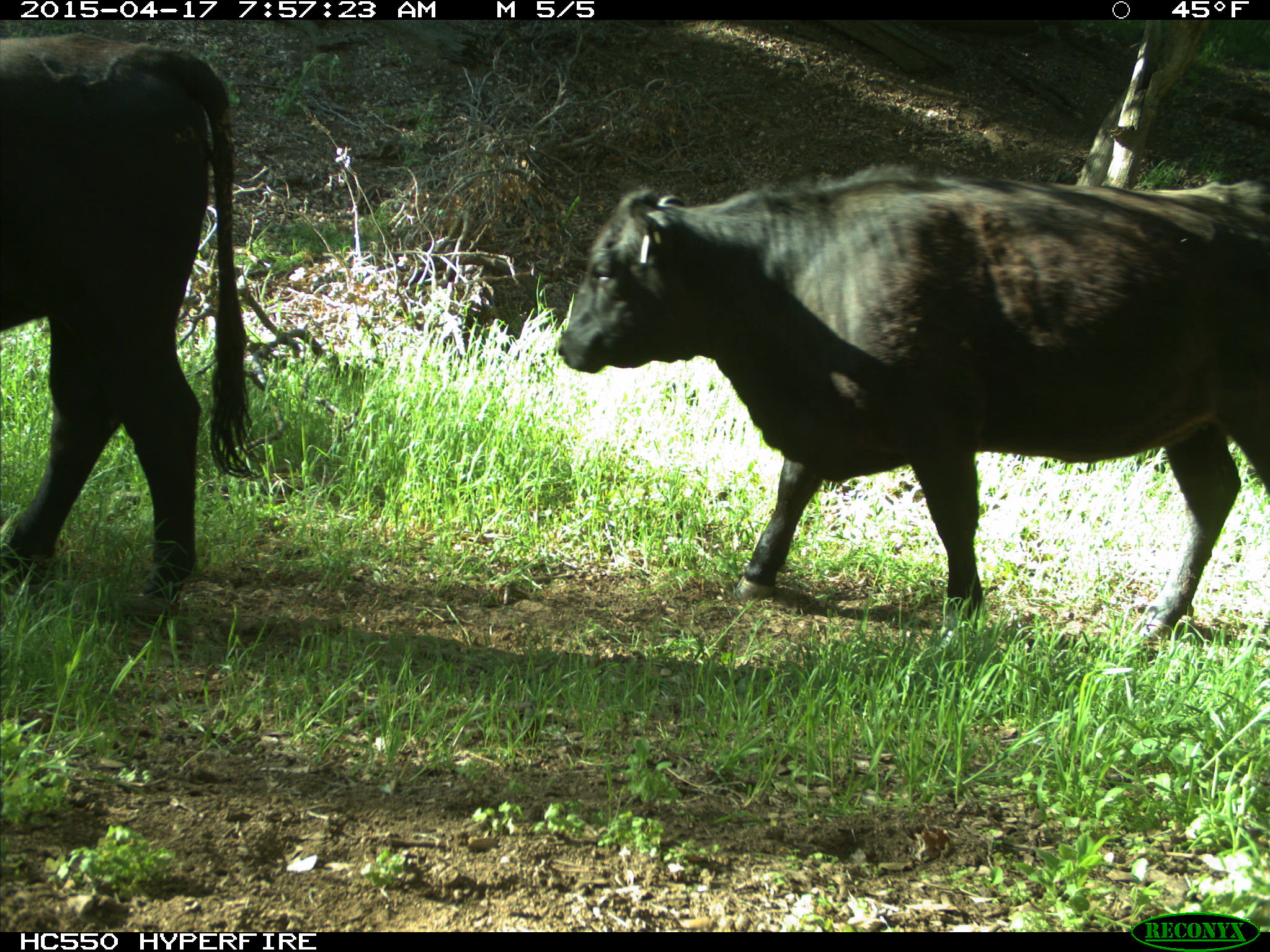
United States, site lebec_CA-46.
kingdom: Animalia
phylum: Chordata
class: Mammalia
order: Artiodactyla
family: Bovidae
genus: Bos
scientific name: Bos taurus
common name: domestic cow